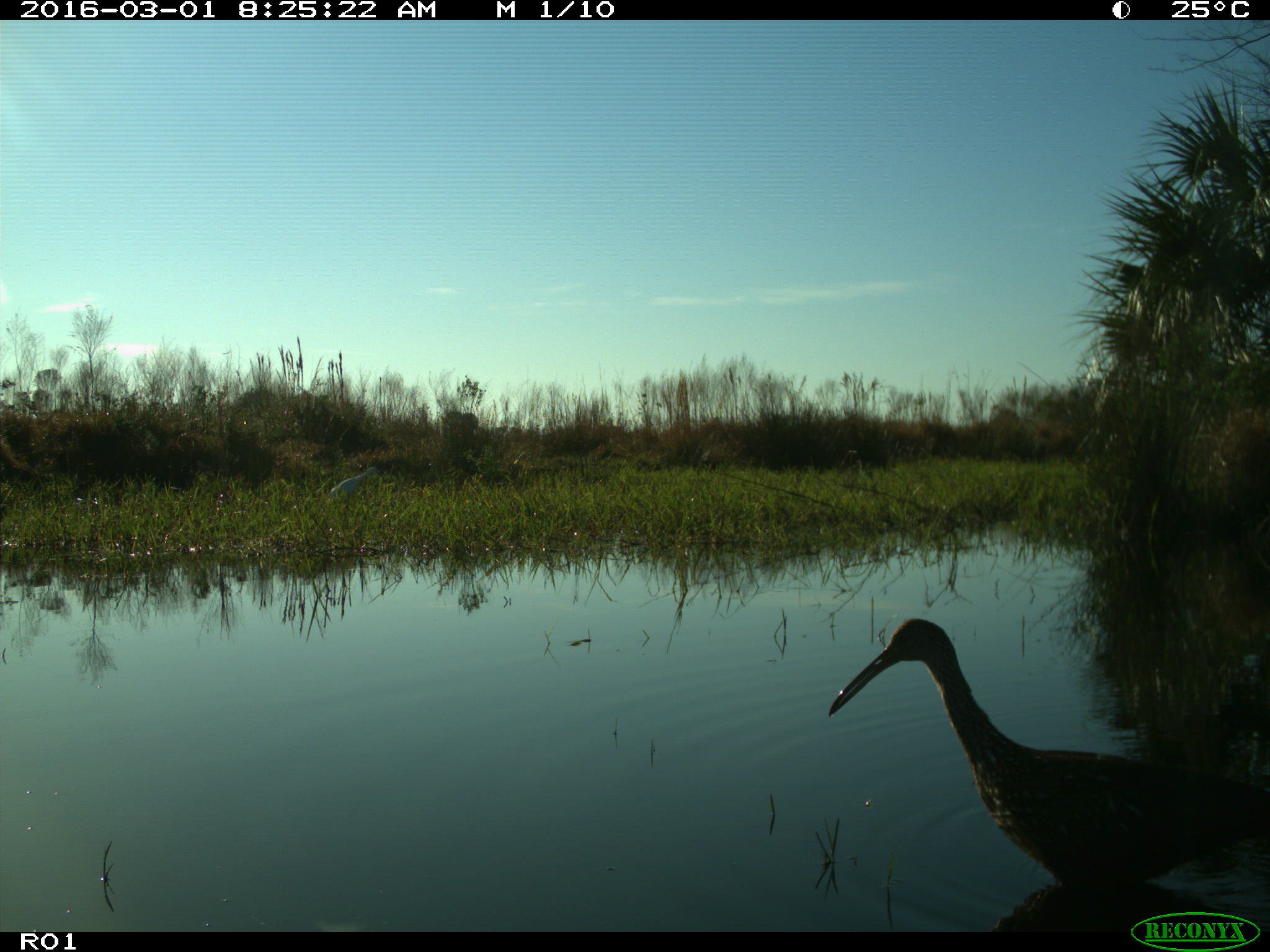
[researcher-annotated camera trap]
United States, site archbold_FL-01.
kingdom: Animalia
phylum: Chordata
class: Aves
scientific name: Aves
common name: birds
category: unidentified bird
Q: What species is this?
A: Unidentified bird (birds) (Aves).